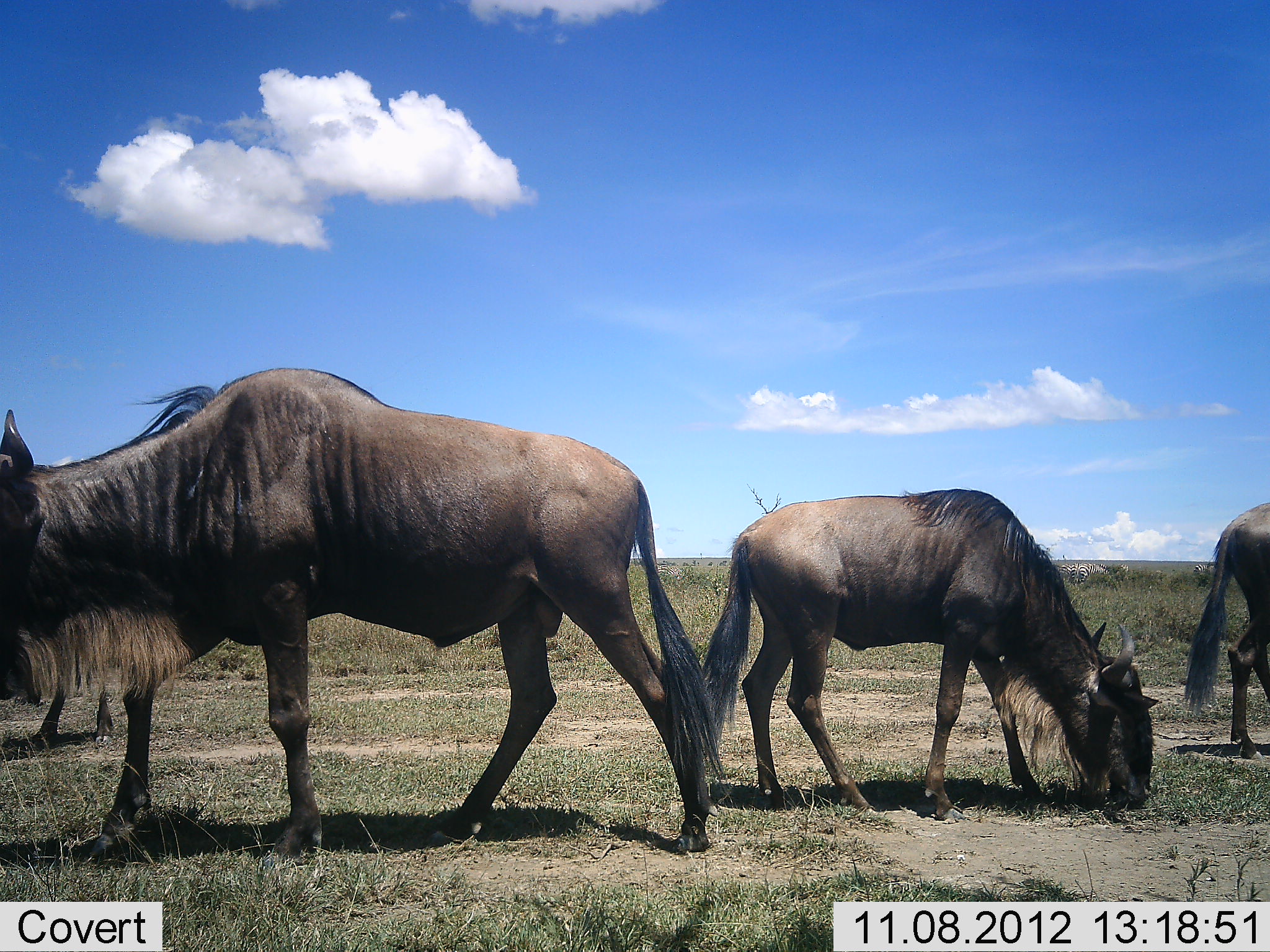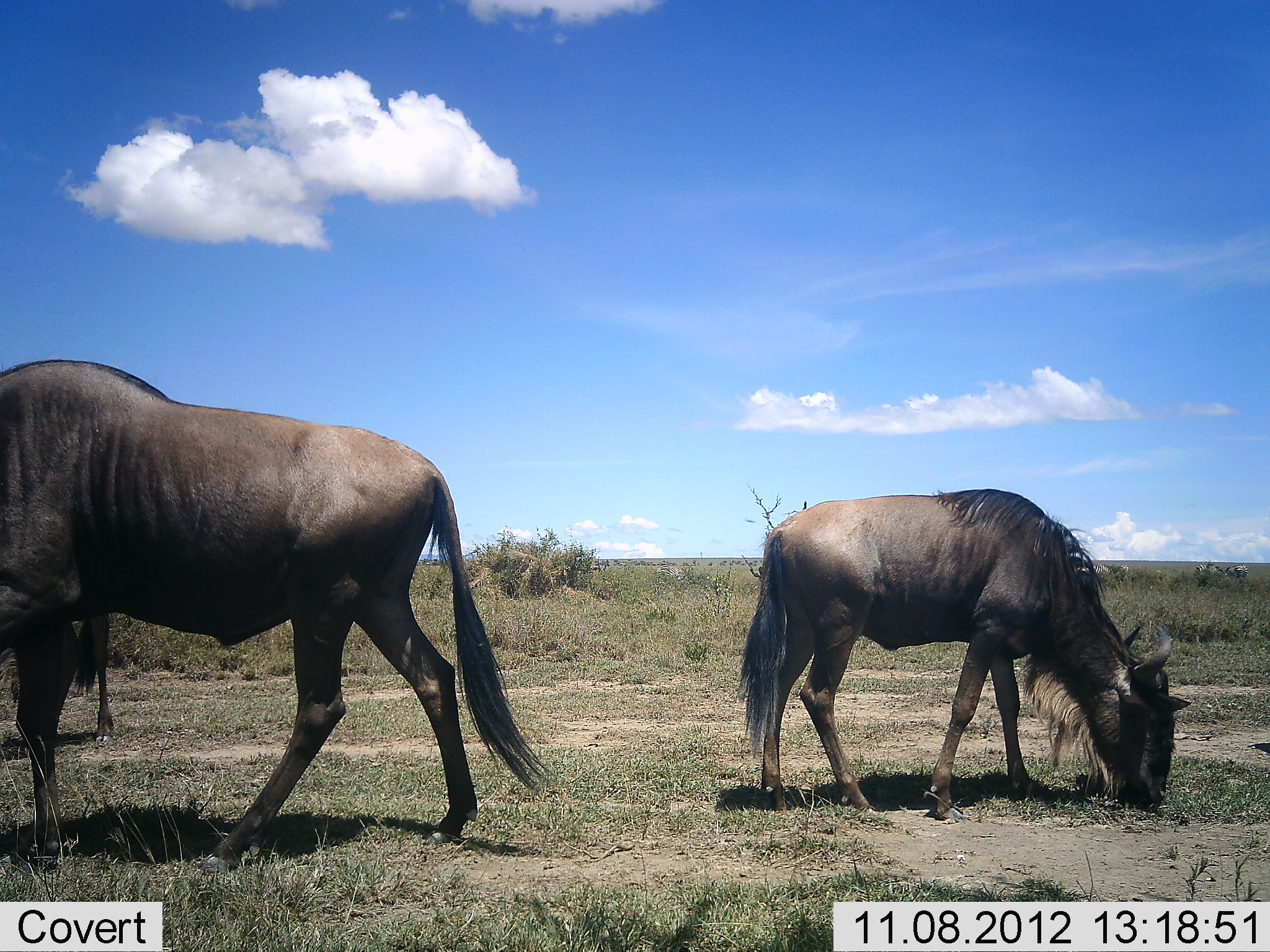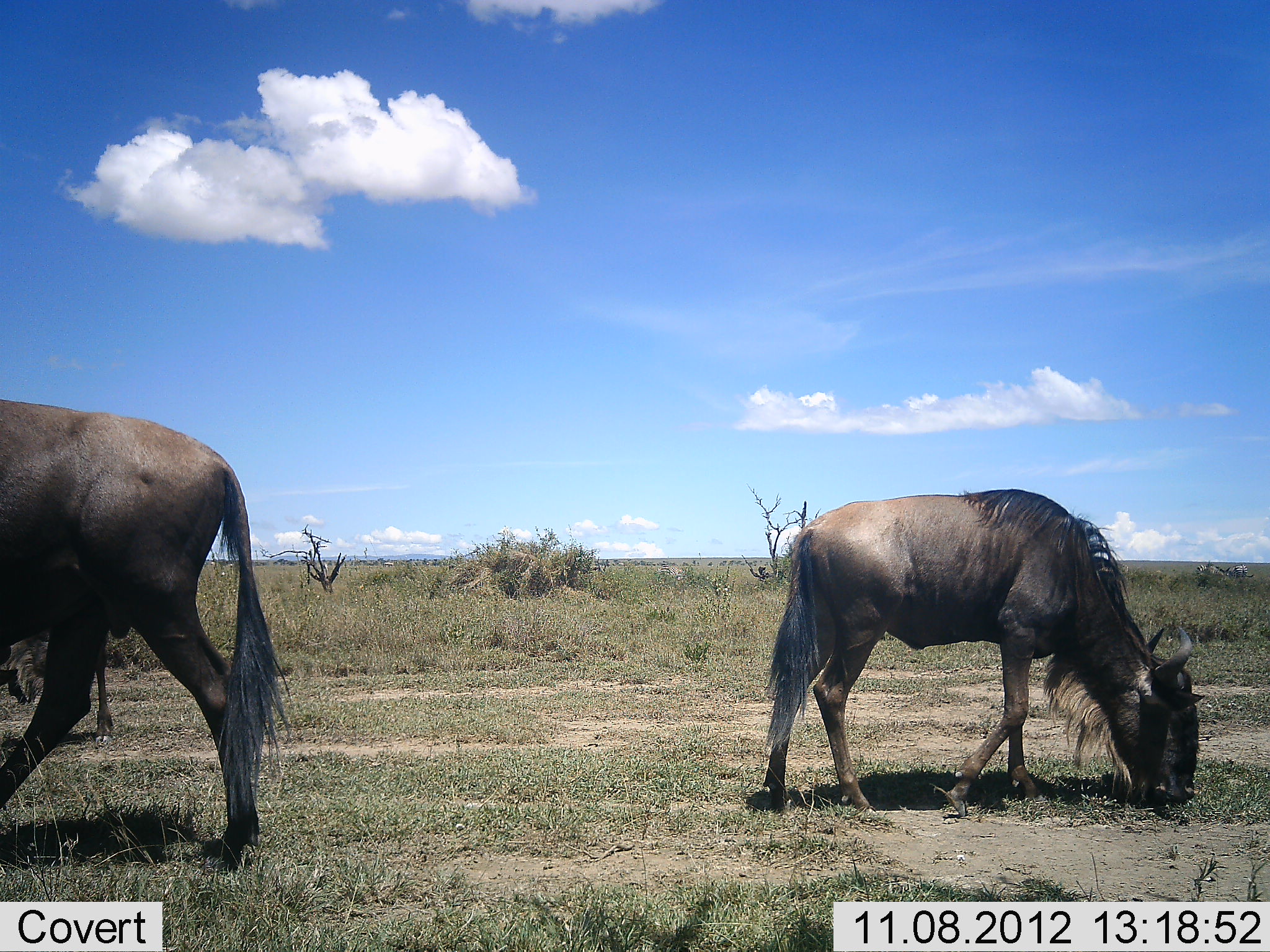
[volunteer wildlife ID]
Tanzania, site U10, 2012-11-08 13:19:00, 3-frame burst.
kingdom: Animalia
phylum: Chordata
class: Mammalia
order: Artiodactyla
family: Bovidae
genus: Connochaetes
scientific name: Connochaetes taurinus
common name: blue wildebeest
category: wildebeest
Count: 4.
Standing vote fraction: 25%.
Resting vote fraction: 0%.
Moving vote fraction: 67%.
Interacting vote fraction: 0%.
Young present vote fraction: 17%.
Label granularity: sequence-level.